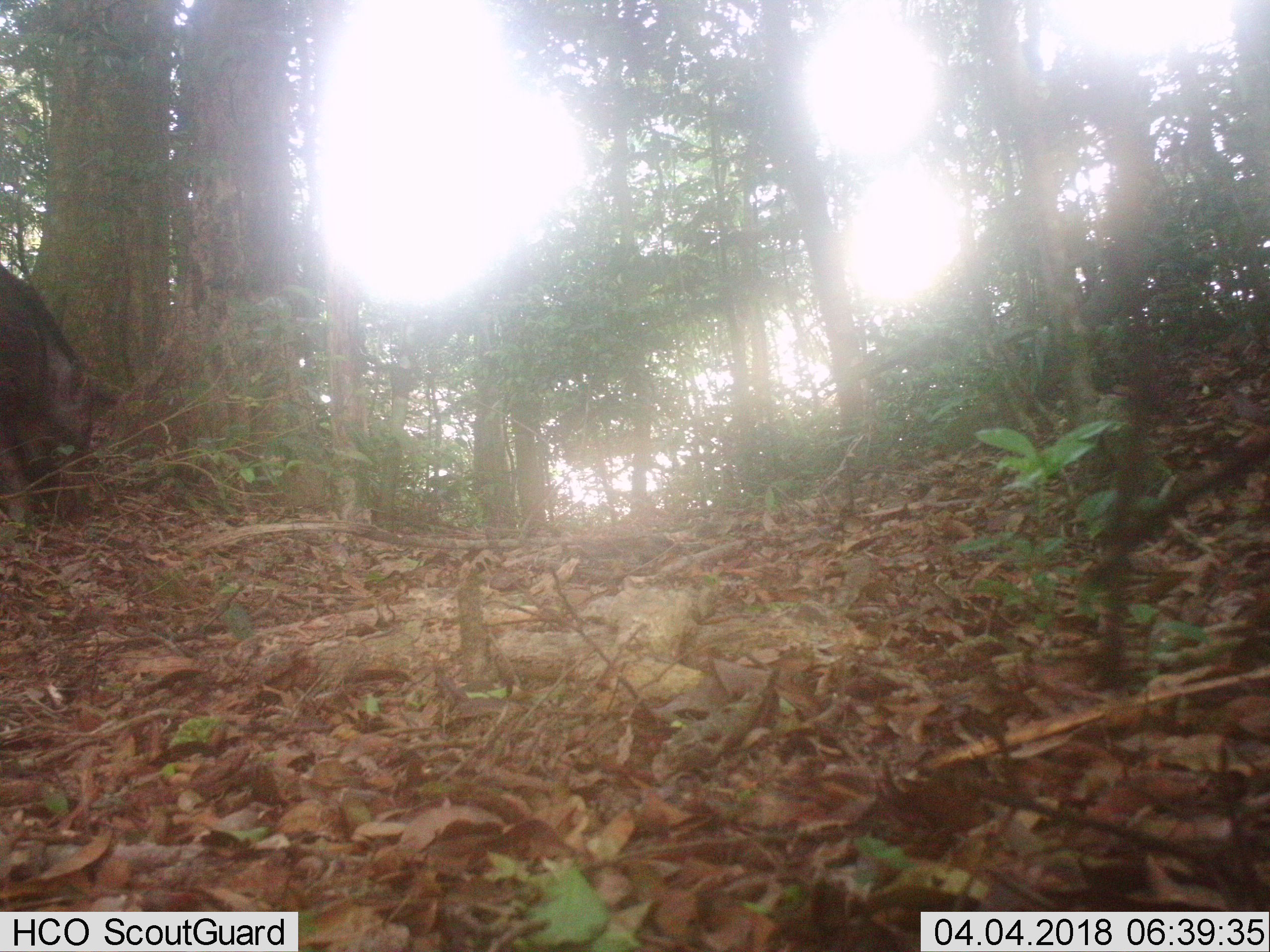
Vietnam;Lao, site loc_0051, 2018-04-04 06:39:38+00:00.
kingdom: Animalia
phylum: Chordata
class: Mammalia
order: Artiodactyla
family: Suidae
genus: Sus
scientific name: Sus scrofa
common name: eurasian wild pig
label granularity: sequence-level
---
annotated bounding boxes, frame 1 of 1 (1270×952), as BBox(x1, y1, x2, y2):
eurasian wild pig: BBox(0, 265, 128, 536)